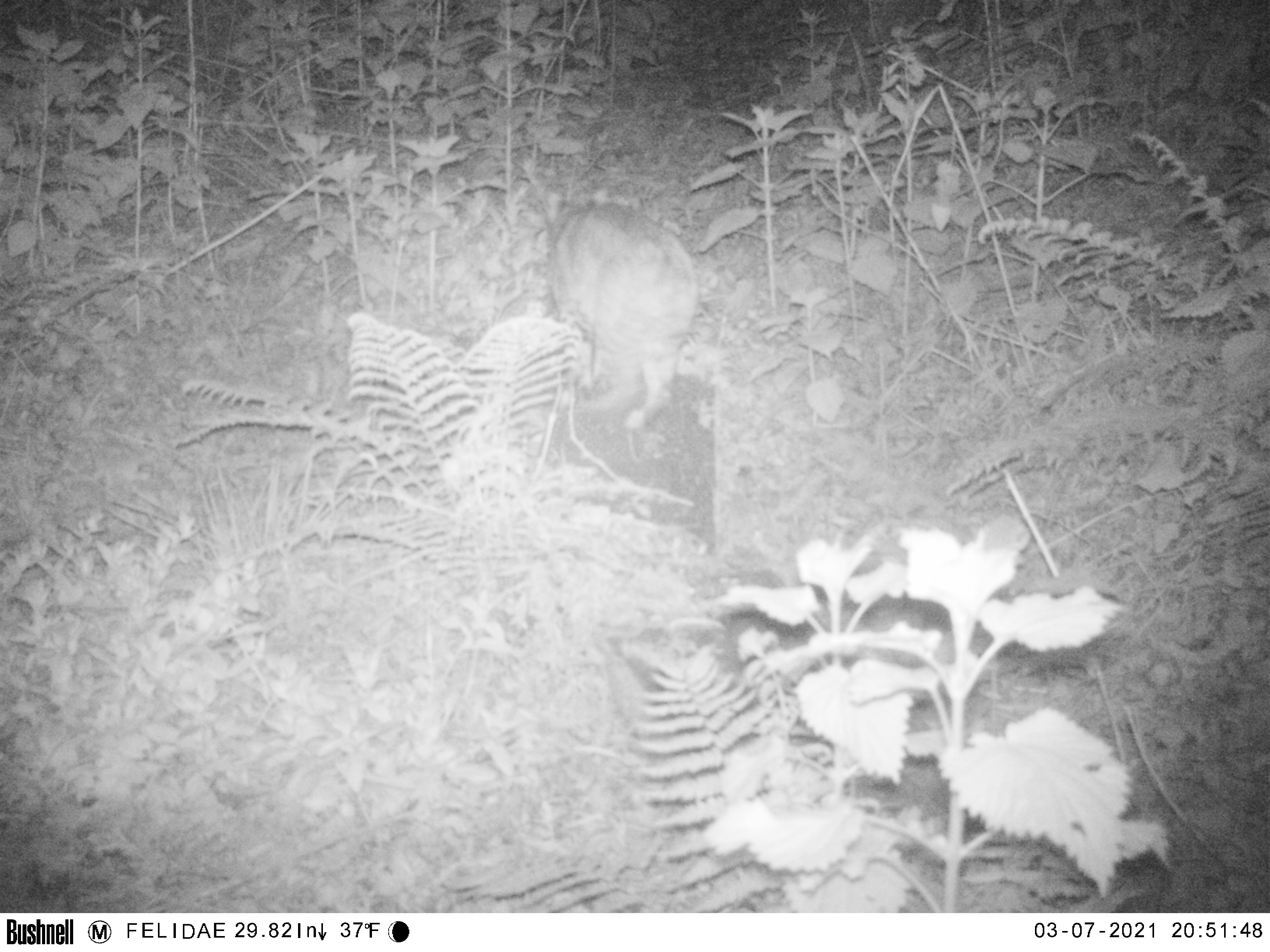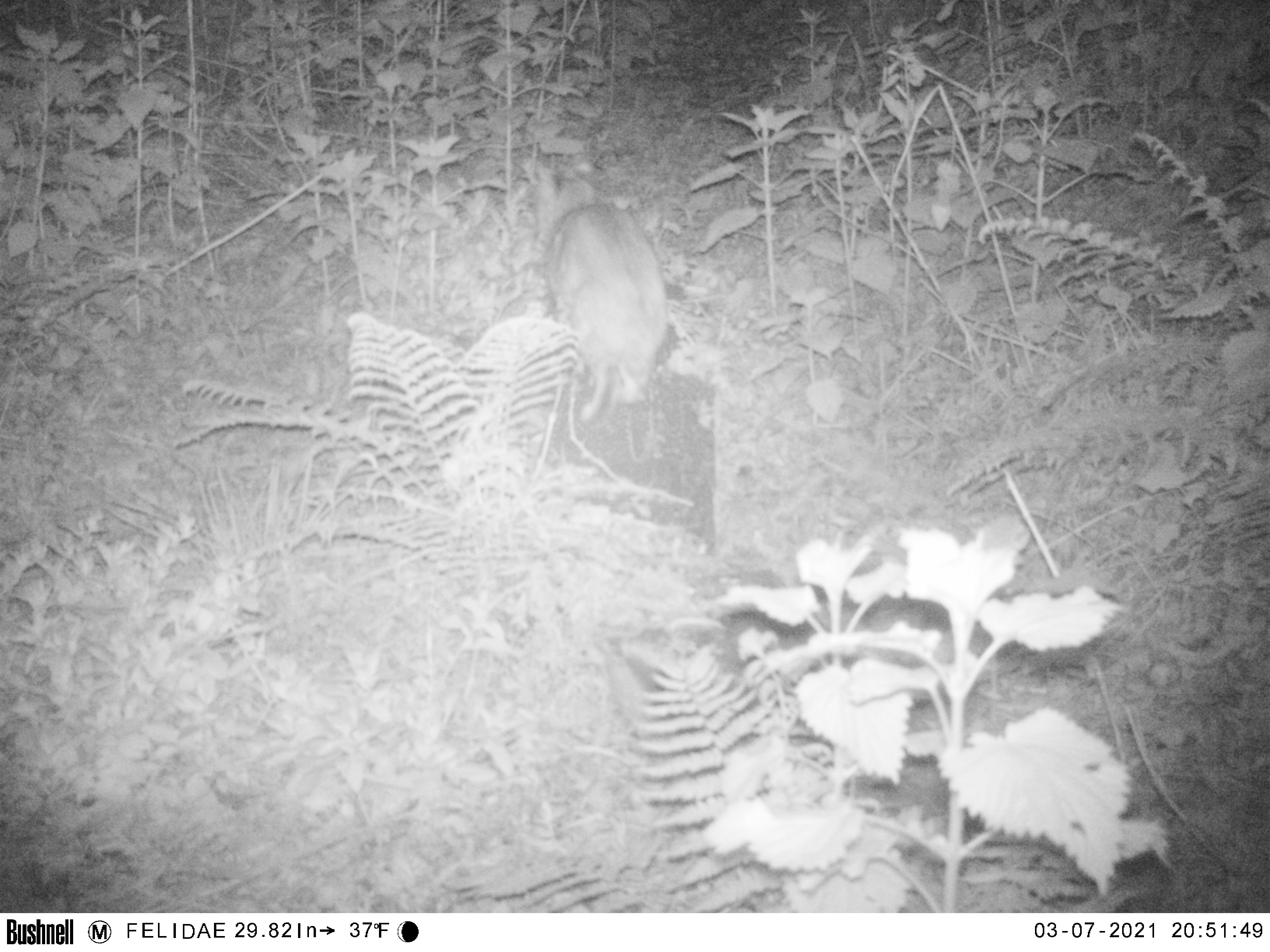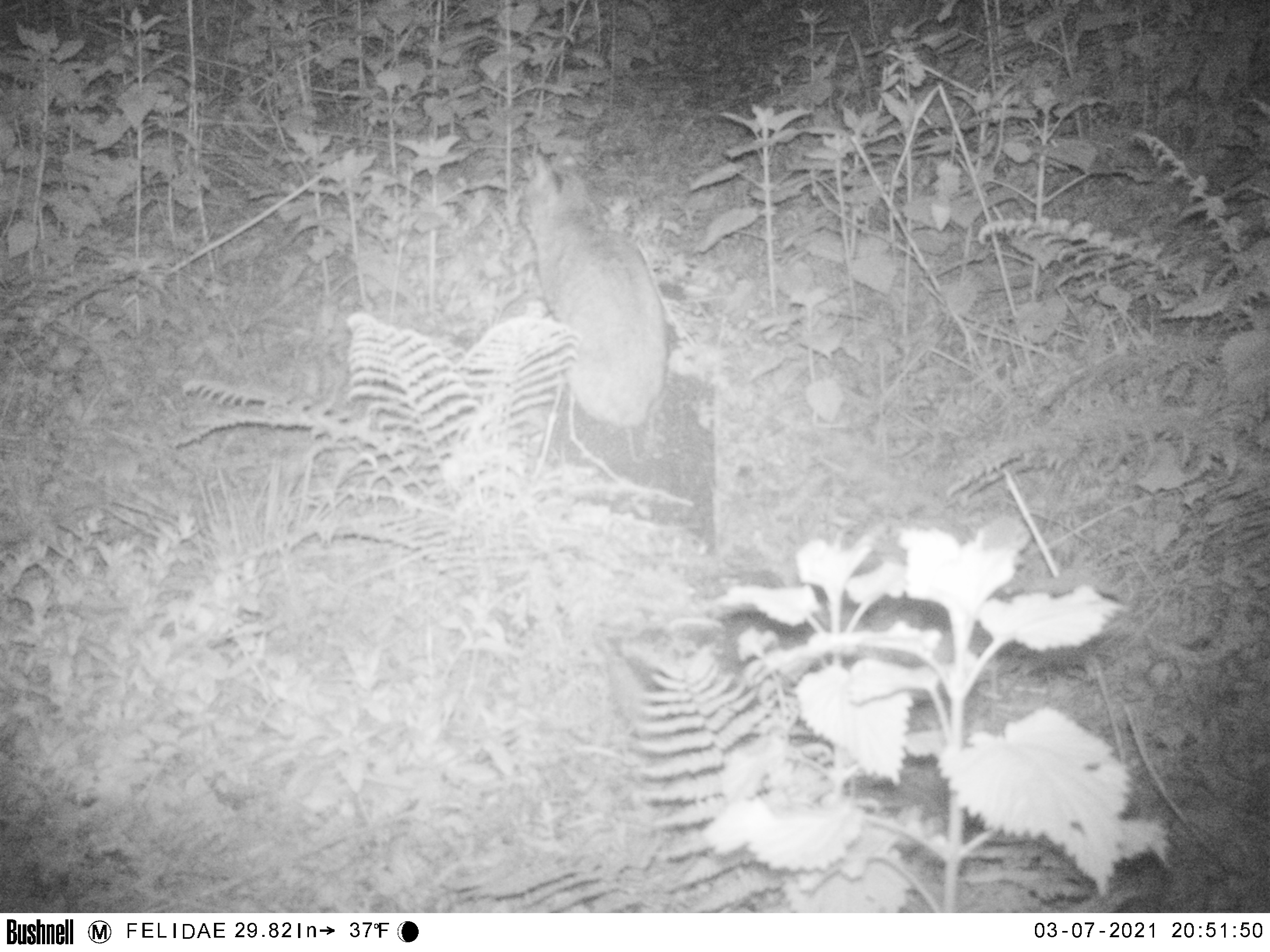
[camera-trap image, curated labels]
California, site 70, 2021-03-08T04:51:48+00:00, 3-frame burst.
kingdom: Animalia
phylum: Chordata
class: Mammalia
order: Carnivora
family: Felidae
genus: Lynx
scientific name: Lynx rufus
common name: bobcat